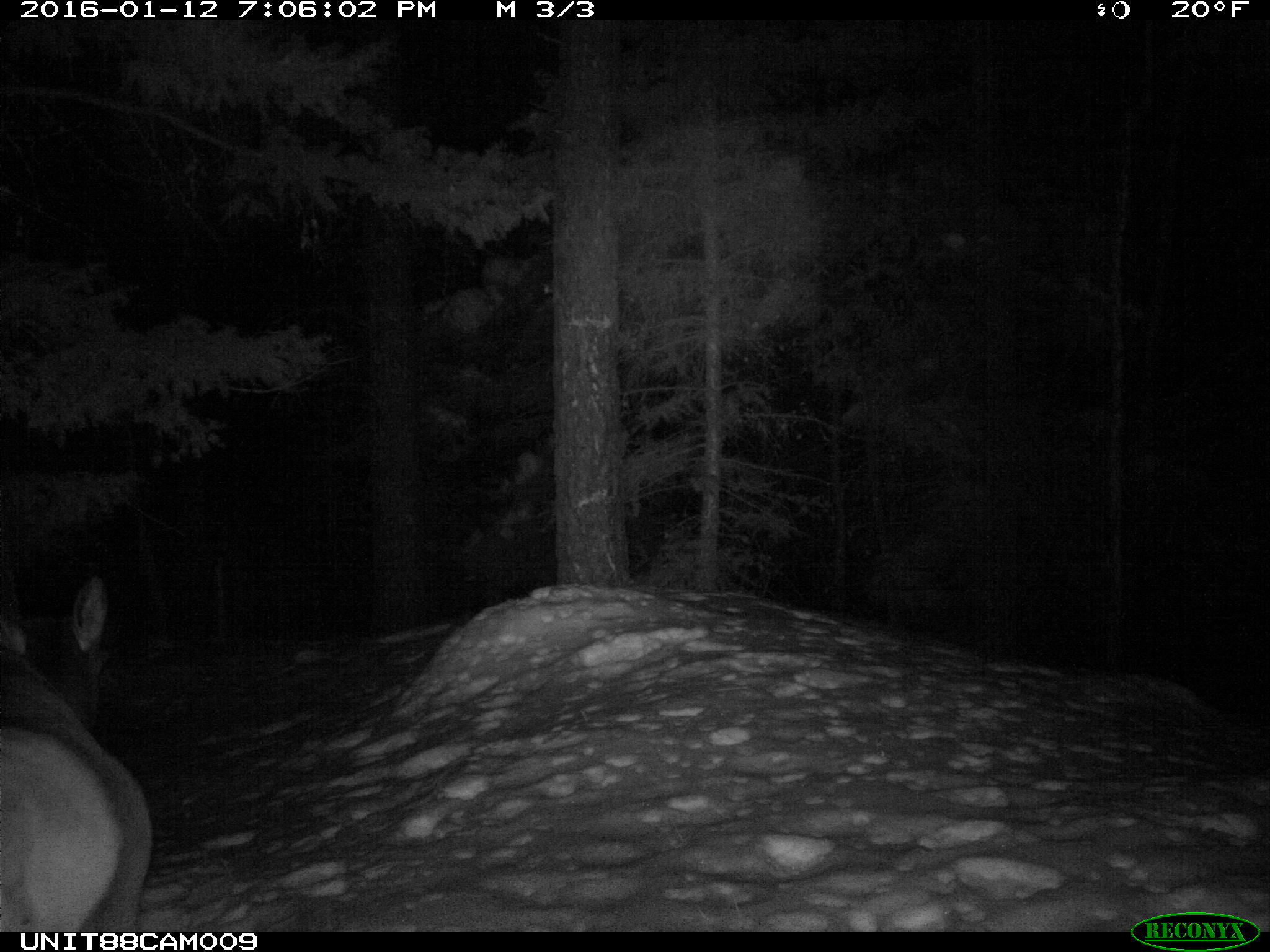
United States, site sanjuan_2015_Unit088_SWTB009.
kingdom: Animalia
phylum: Chordata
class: Mammalia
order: Artiodactyla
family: Cervidae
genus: Cervus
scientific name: Cervus elaphus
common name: red deer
Cervus elaphus (red deer).